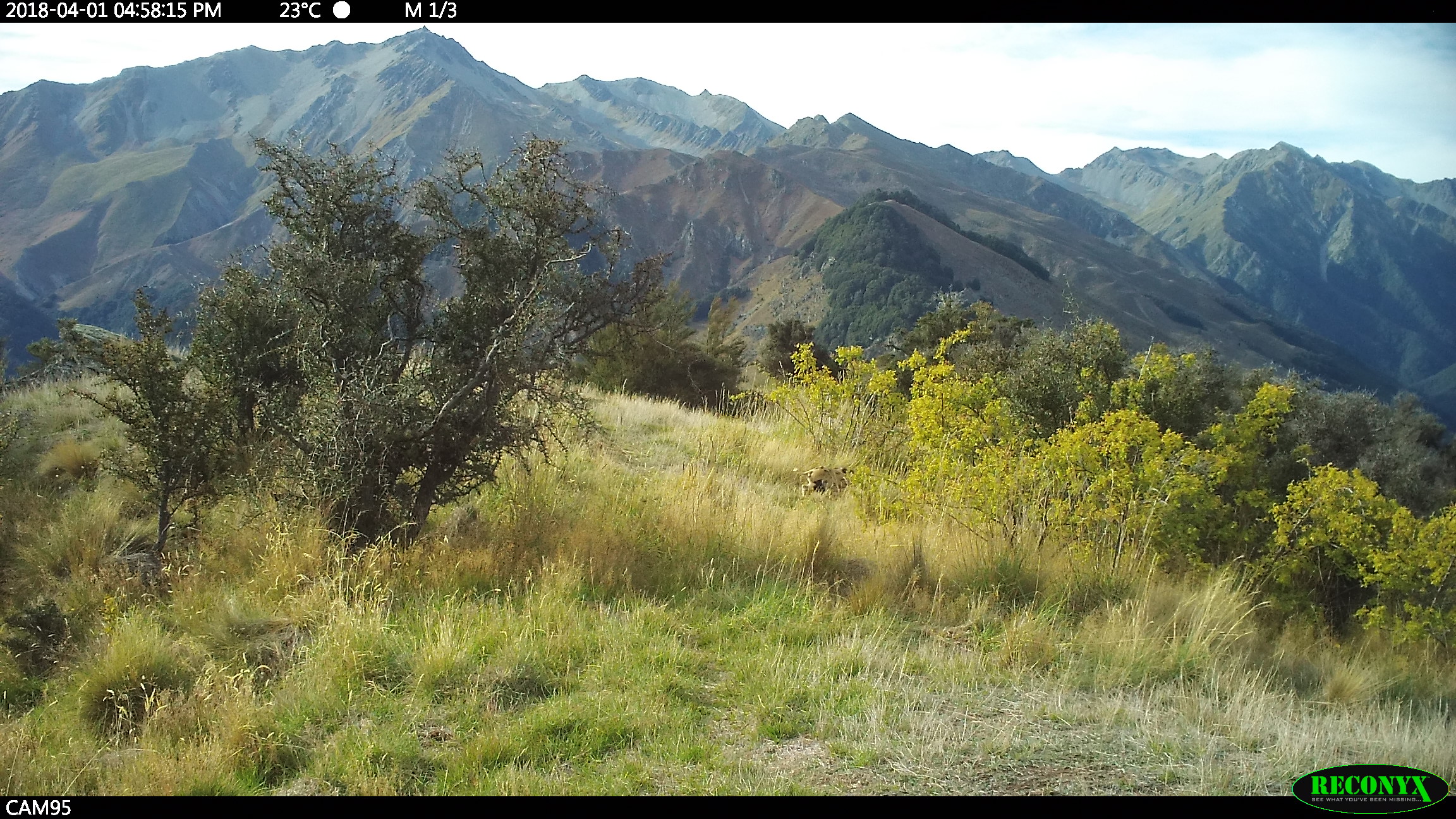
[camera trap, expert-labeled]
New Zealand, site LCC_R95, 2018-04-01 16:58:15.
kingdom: Animalia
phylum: Chordata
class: Mammalia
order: Artiodactyla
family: Suidae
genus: Sus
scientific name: Sus scrofa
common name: pig